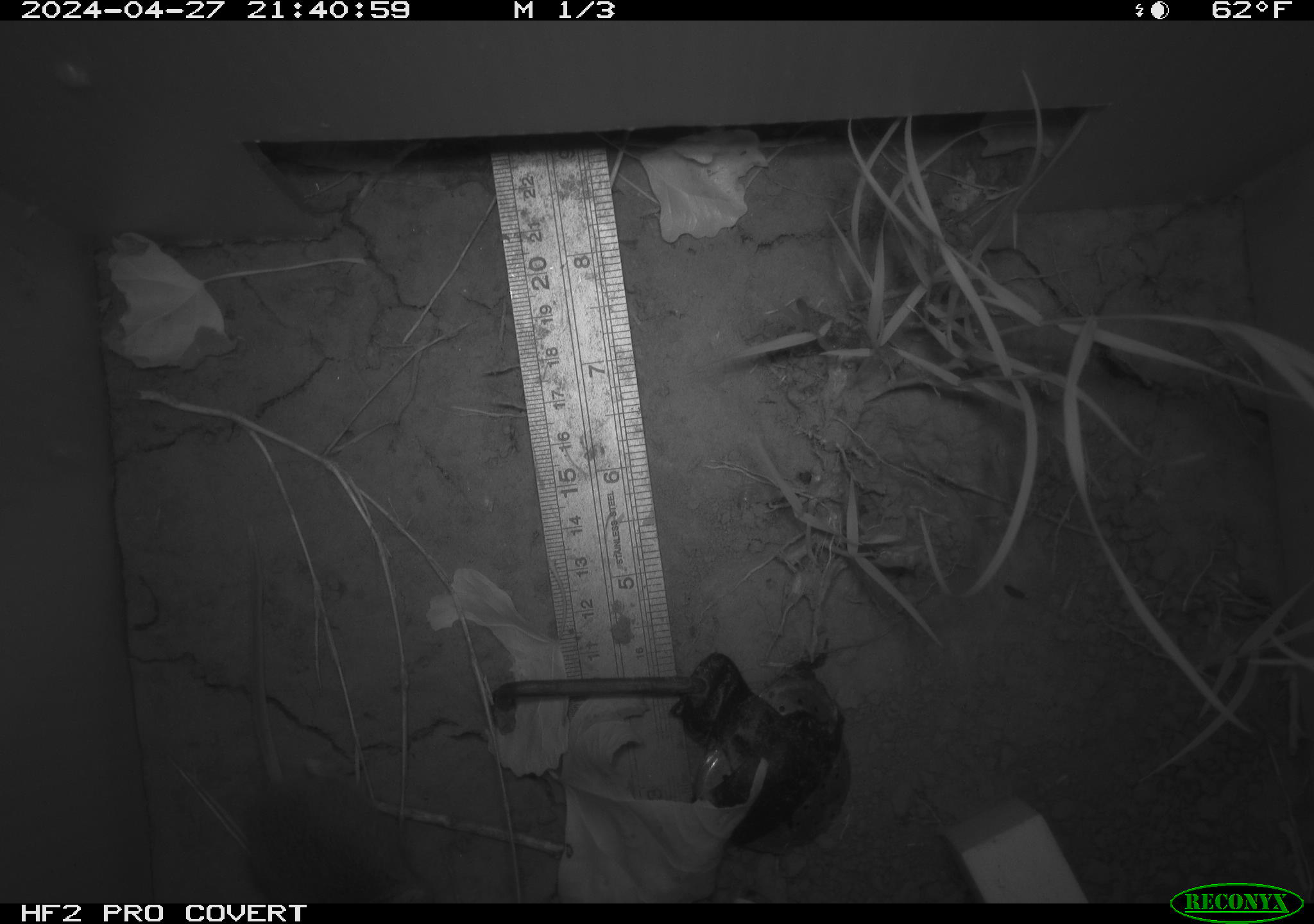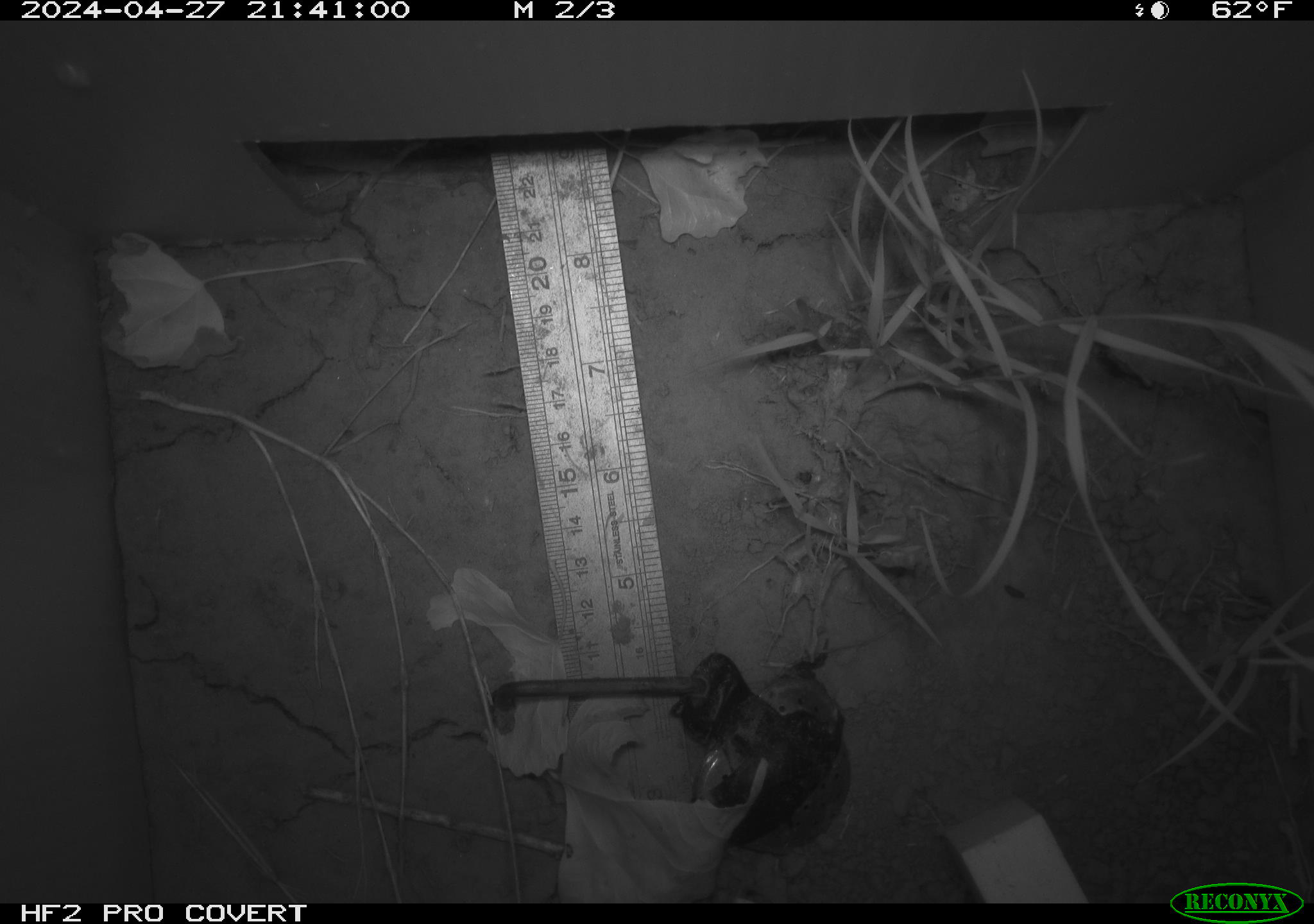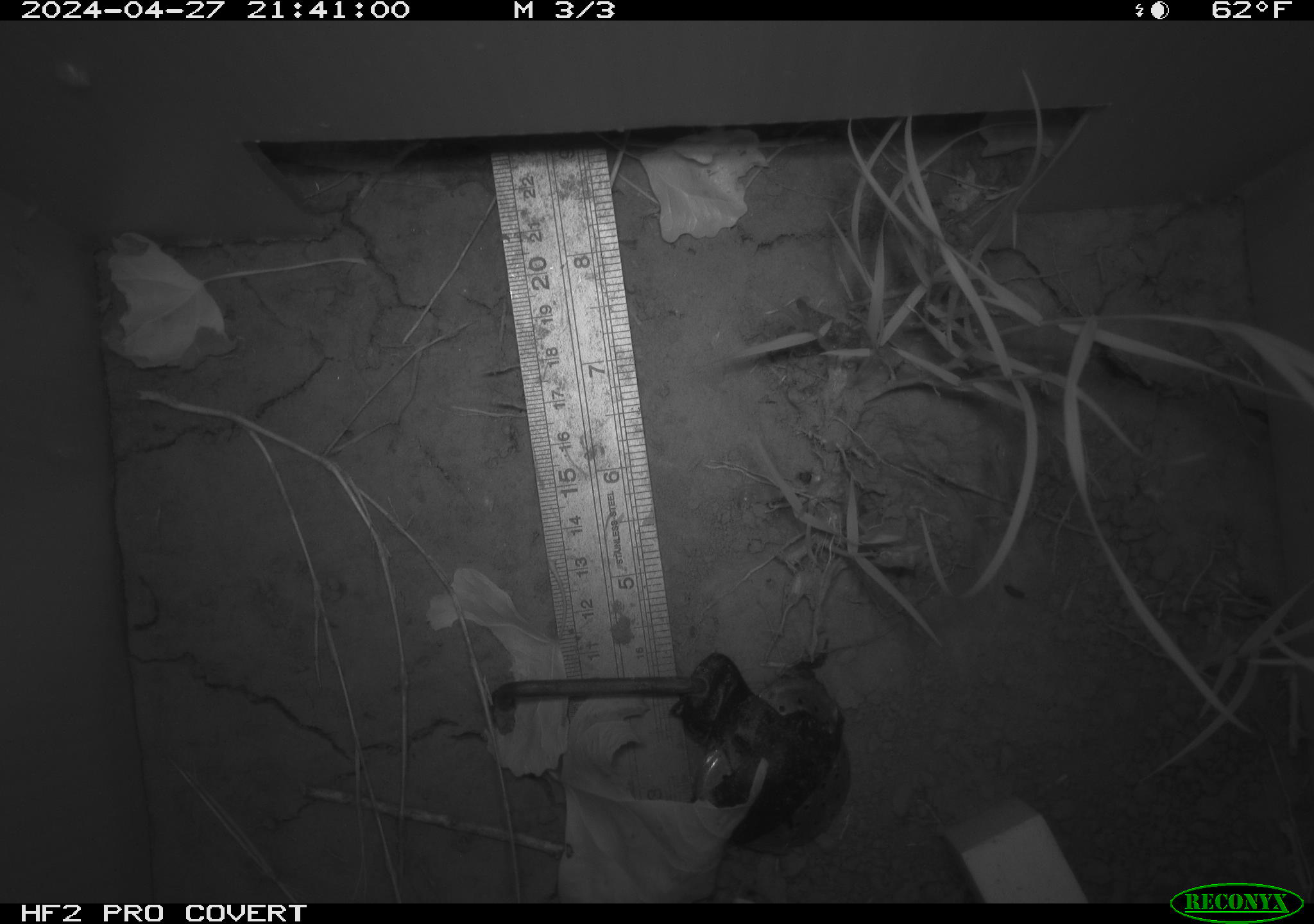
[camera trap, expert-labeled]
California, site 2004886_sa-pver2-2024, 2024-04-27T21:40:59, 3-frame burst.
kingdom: Animalia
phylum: Chordata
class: Mammalia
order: Rodentia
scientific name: Rodentia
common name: mouse species